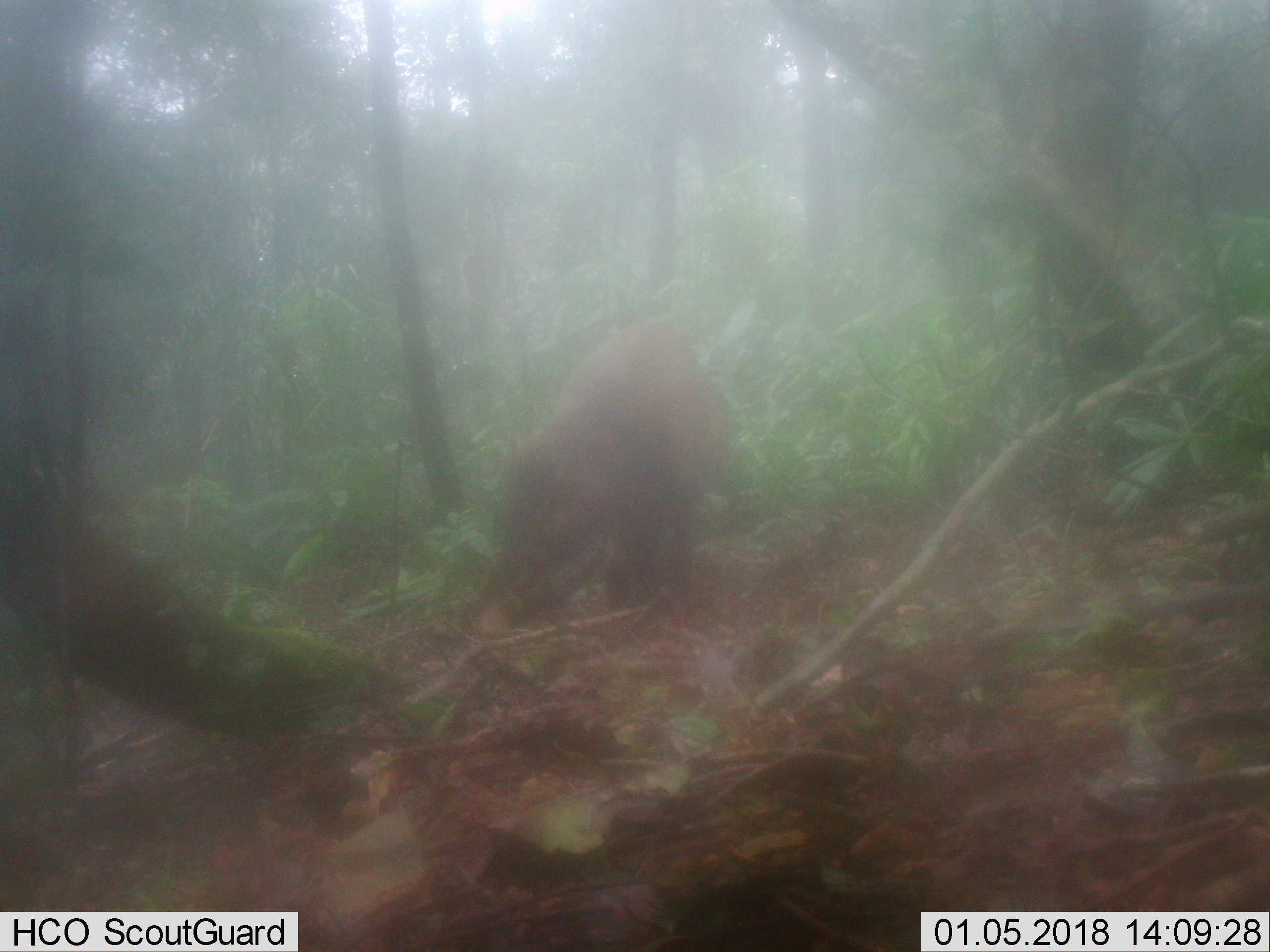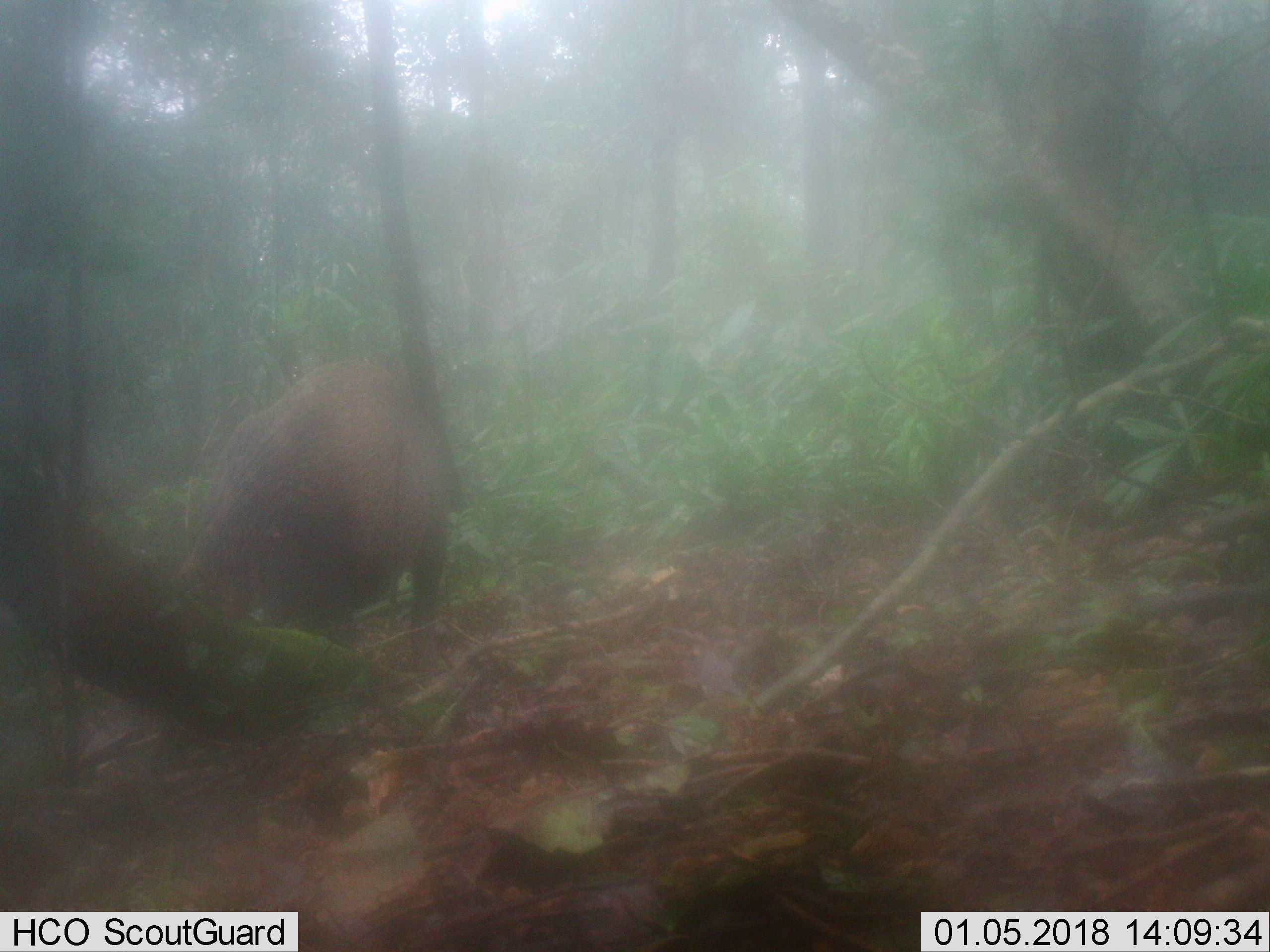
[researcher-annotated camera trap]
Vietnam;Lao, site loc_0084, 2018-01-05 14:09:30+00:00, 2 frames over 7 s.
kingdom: Animalia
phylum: Chordata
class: Mammalia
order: Artiodactyla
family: Suidae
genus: Sus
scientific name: Sus scrofa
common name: eurasian wild pig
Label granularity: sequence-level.